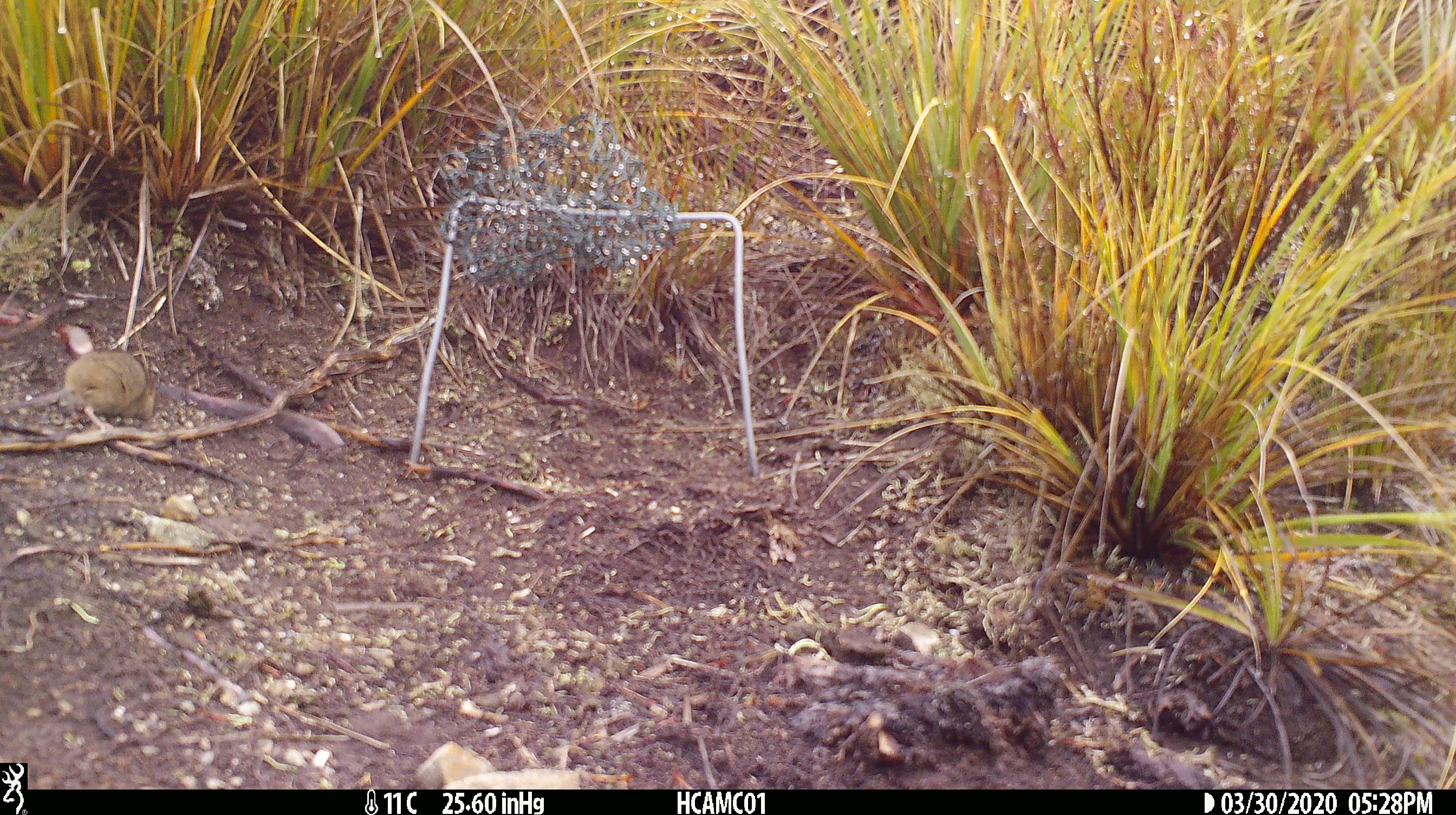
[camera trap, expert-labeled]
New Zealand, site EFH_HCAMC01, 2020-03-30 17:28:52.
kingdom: Animalia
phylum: Chordata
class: Mammalia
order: Rodentia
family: Muridae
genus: Mus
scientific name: Mus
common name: mouse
Mouse (Mus).